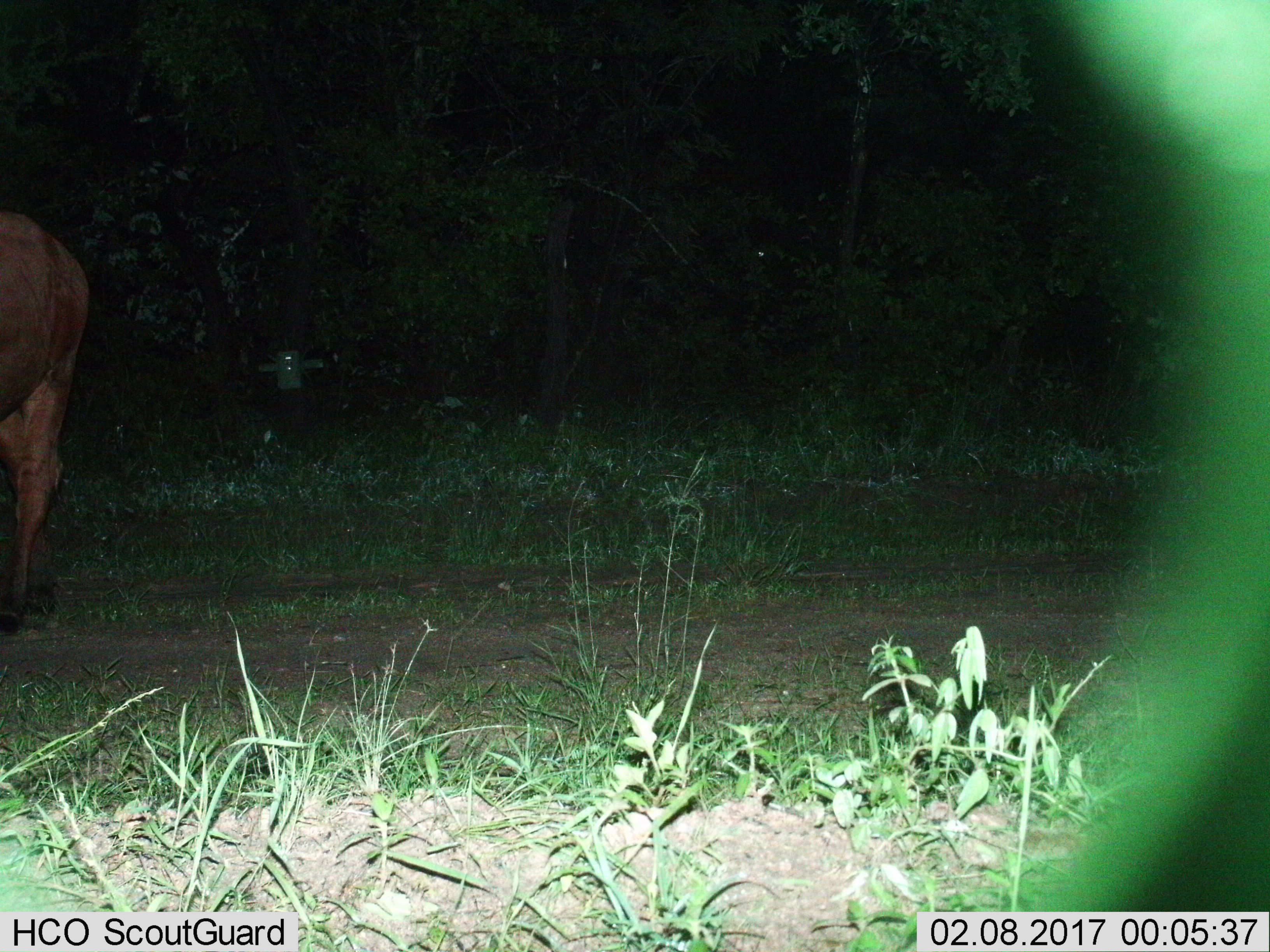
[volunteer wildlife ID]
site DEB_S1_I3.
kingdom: Animalia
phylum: Chordata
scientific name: Vertebrata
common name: domestic animal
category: domesticanimal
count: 1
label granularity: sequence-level